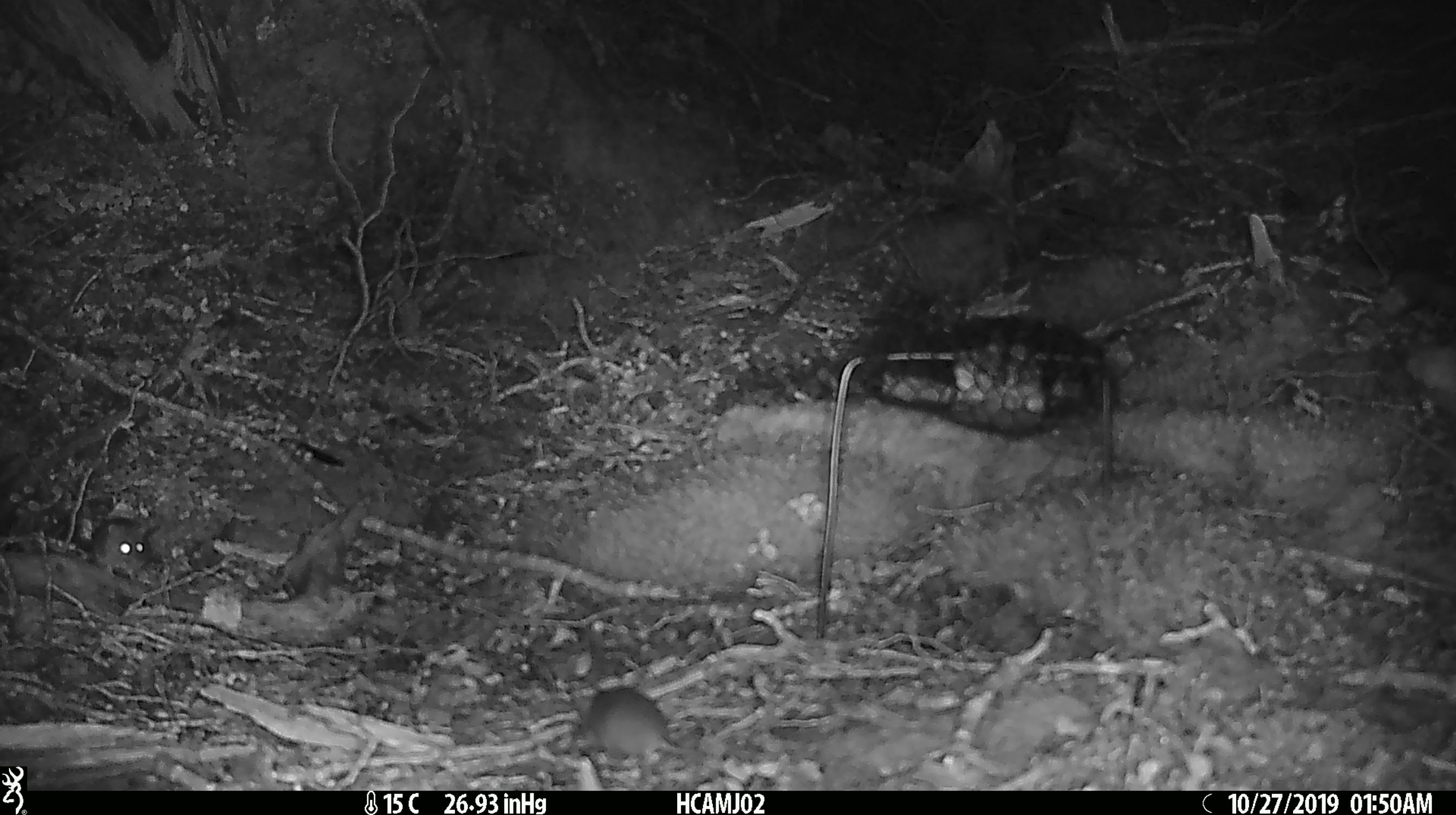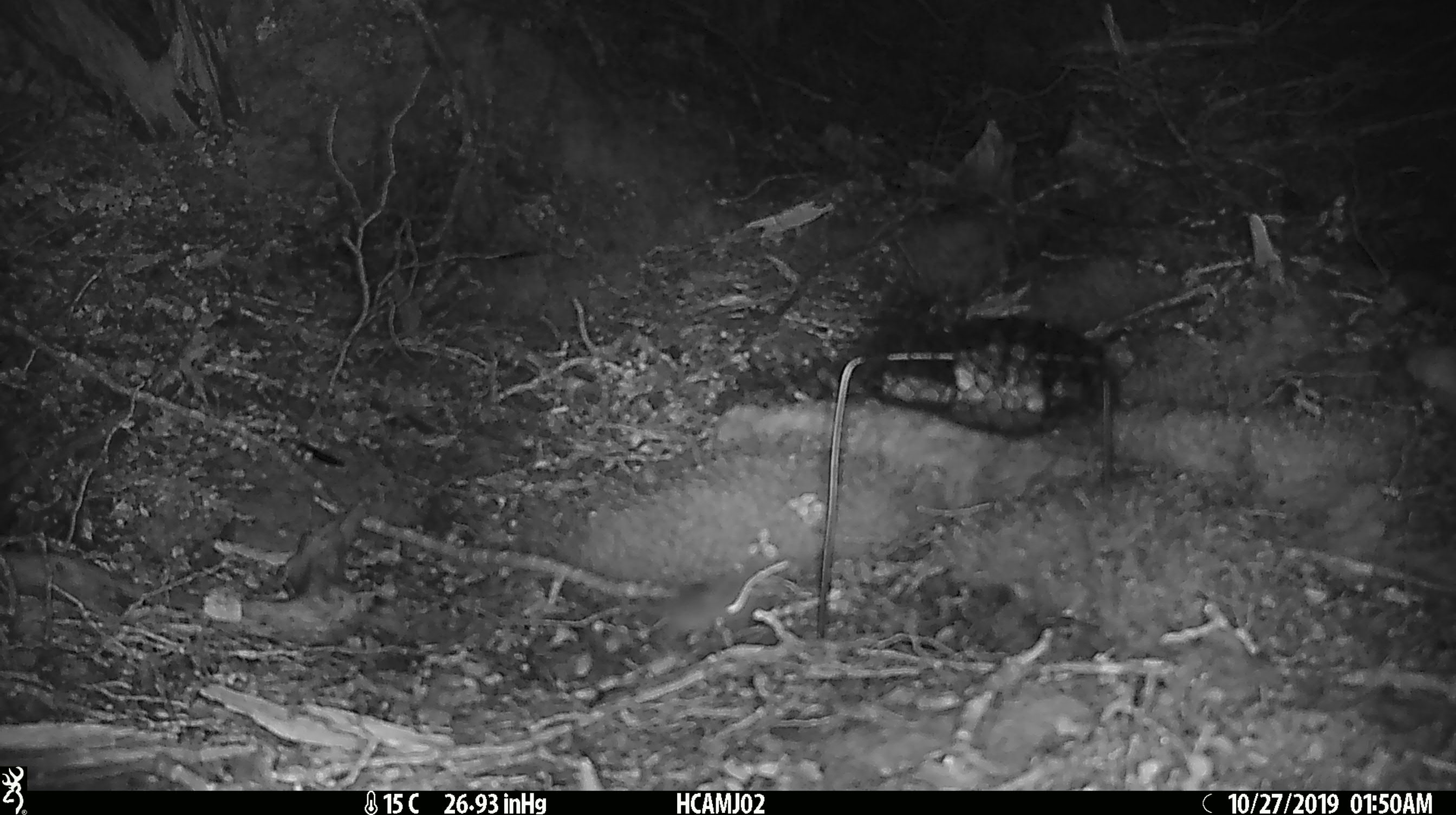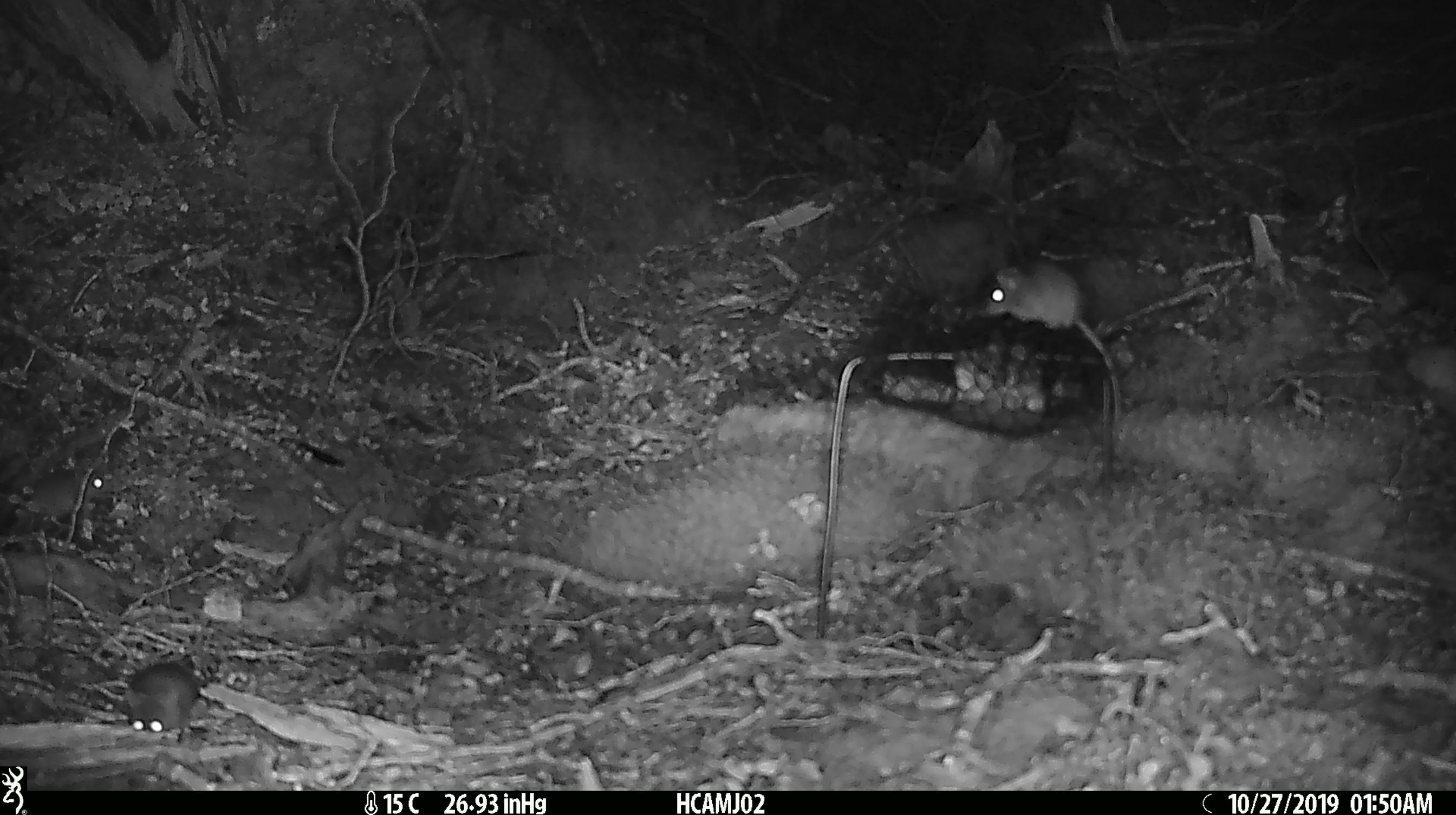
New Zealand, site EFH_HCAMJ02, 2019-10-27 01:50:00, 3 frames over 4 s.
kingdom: Animalia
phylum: Chordata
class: Mammalia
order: Rodentia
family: Muridae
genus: Mus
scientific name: Mus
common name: mouse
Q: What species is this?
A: Mouse (Mus).